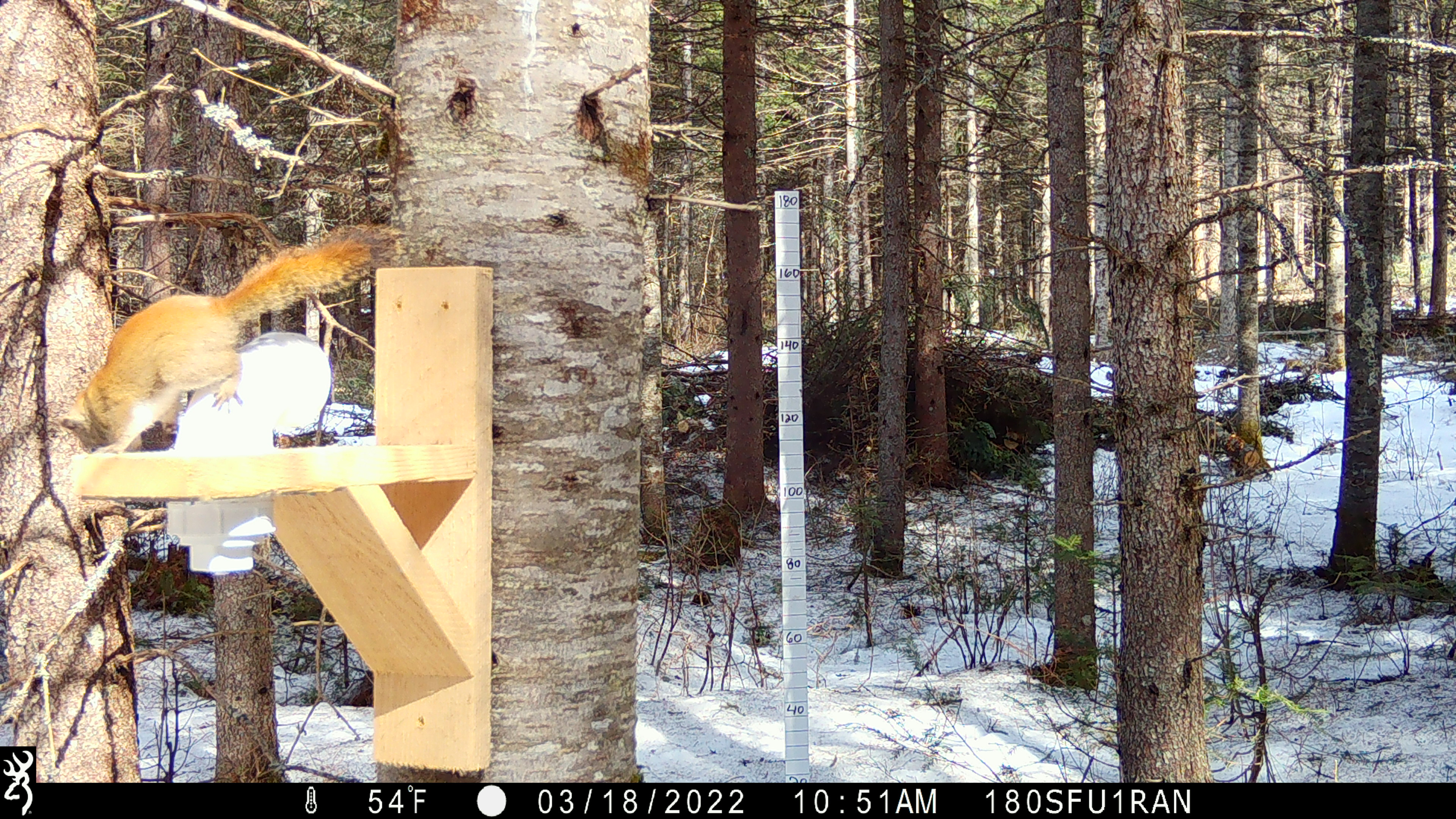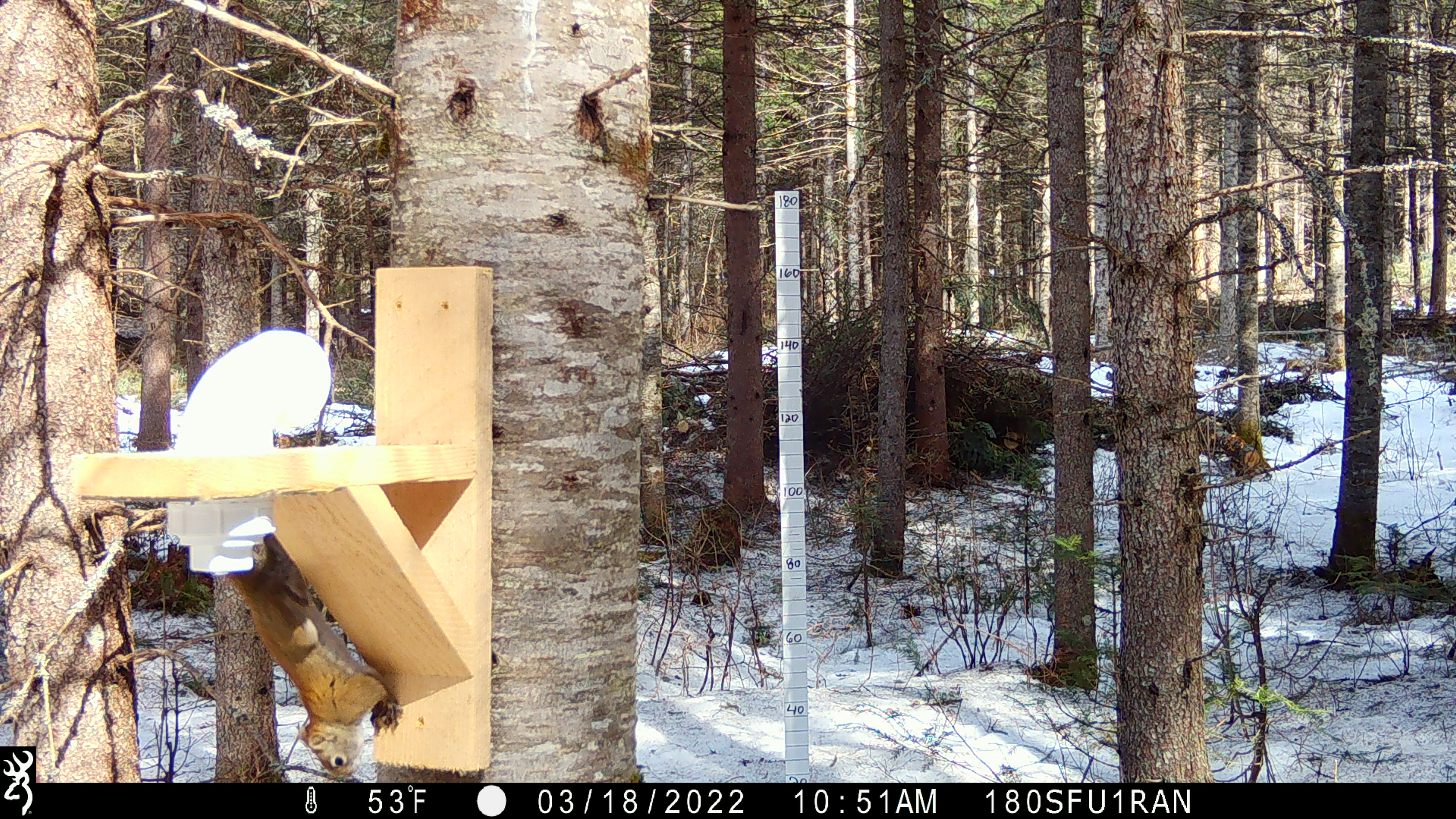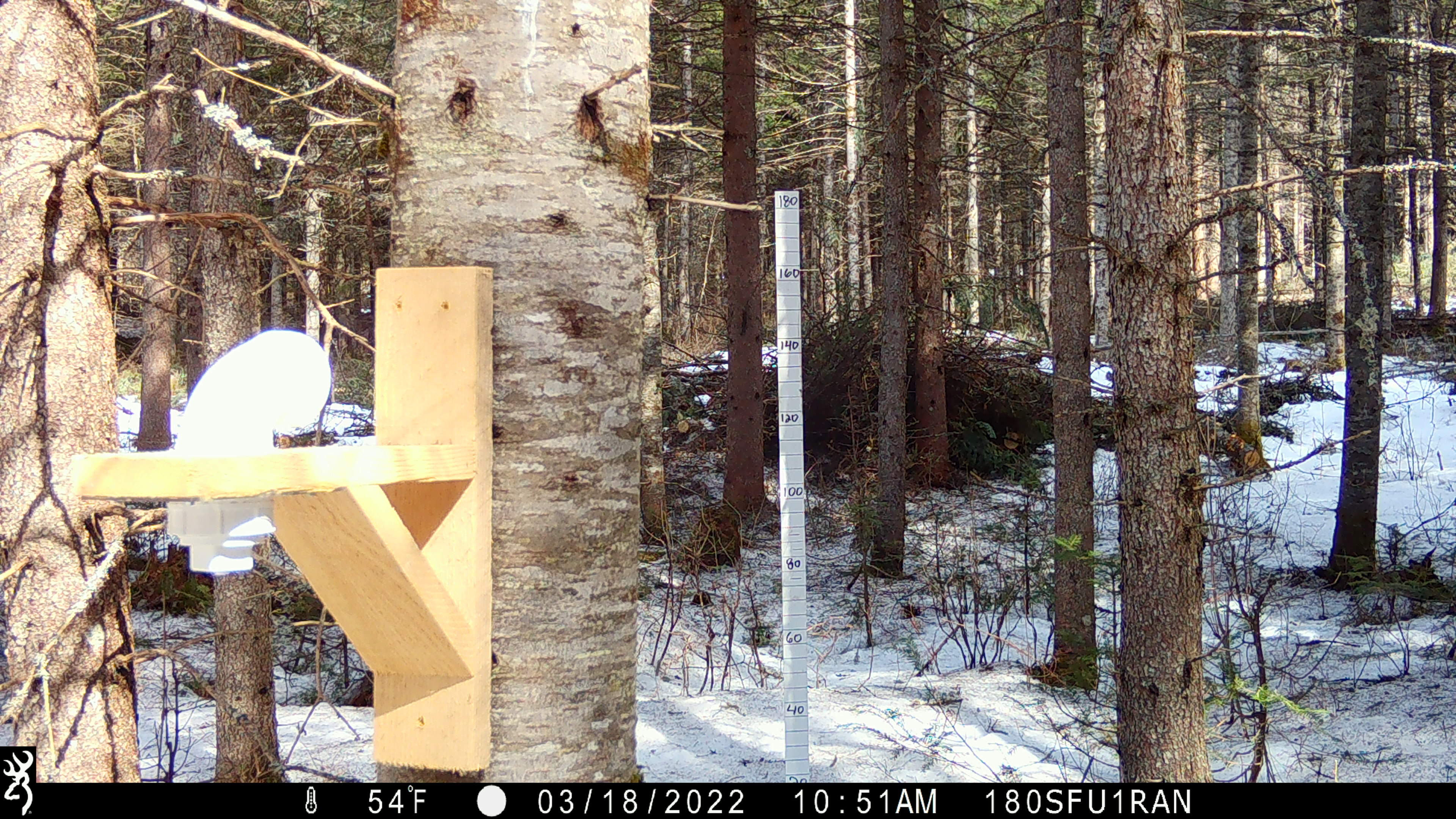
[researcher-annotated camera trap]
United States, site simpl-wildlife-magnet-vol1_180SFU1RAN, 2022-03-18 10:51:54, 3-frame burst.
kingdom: Animalia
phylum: Chordata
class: Mammalia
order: Rodentia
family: Sciuridae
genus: Tamiasciurus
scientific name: Tamiasciurus hudsonicus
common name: red squirrel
Red squirrel (Tamiasciurus hudsonicus).